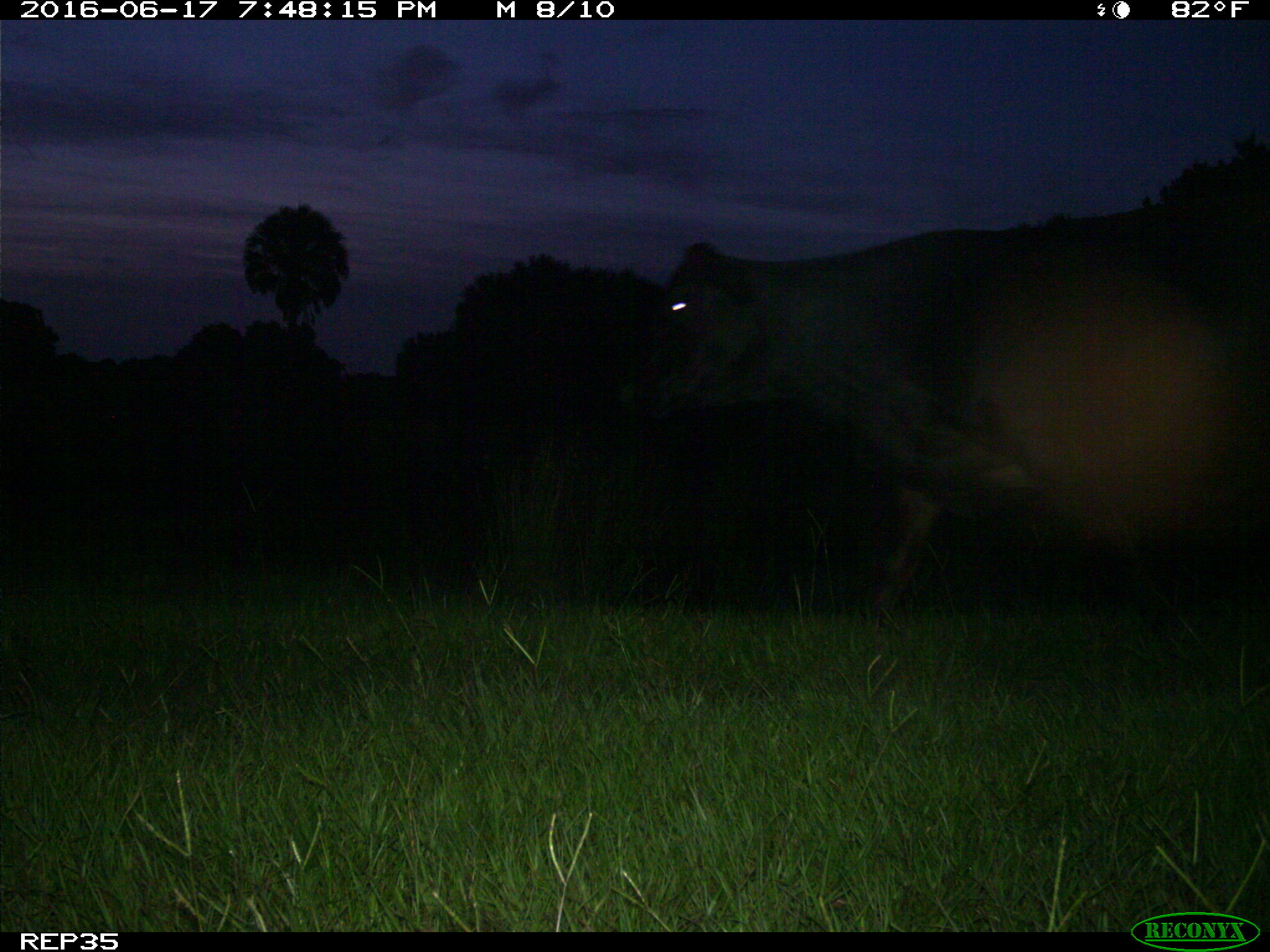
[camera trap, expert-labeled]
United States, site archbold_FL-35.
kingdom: Animalia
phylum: Chordata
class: Mammalia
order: Artiodactyla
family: Bovidae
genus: Bos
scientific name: Bos taurus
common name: domestic cow